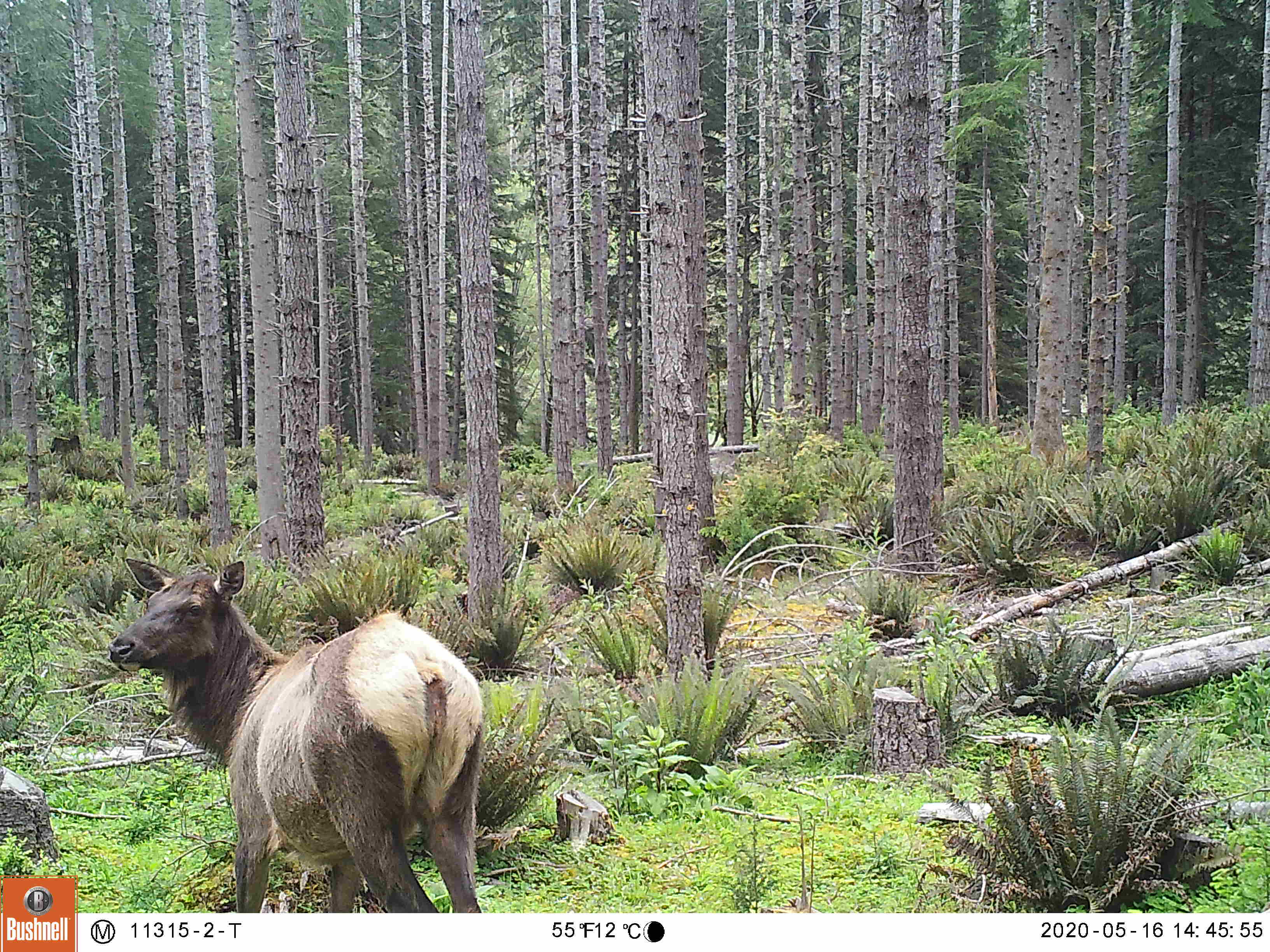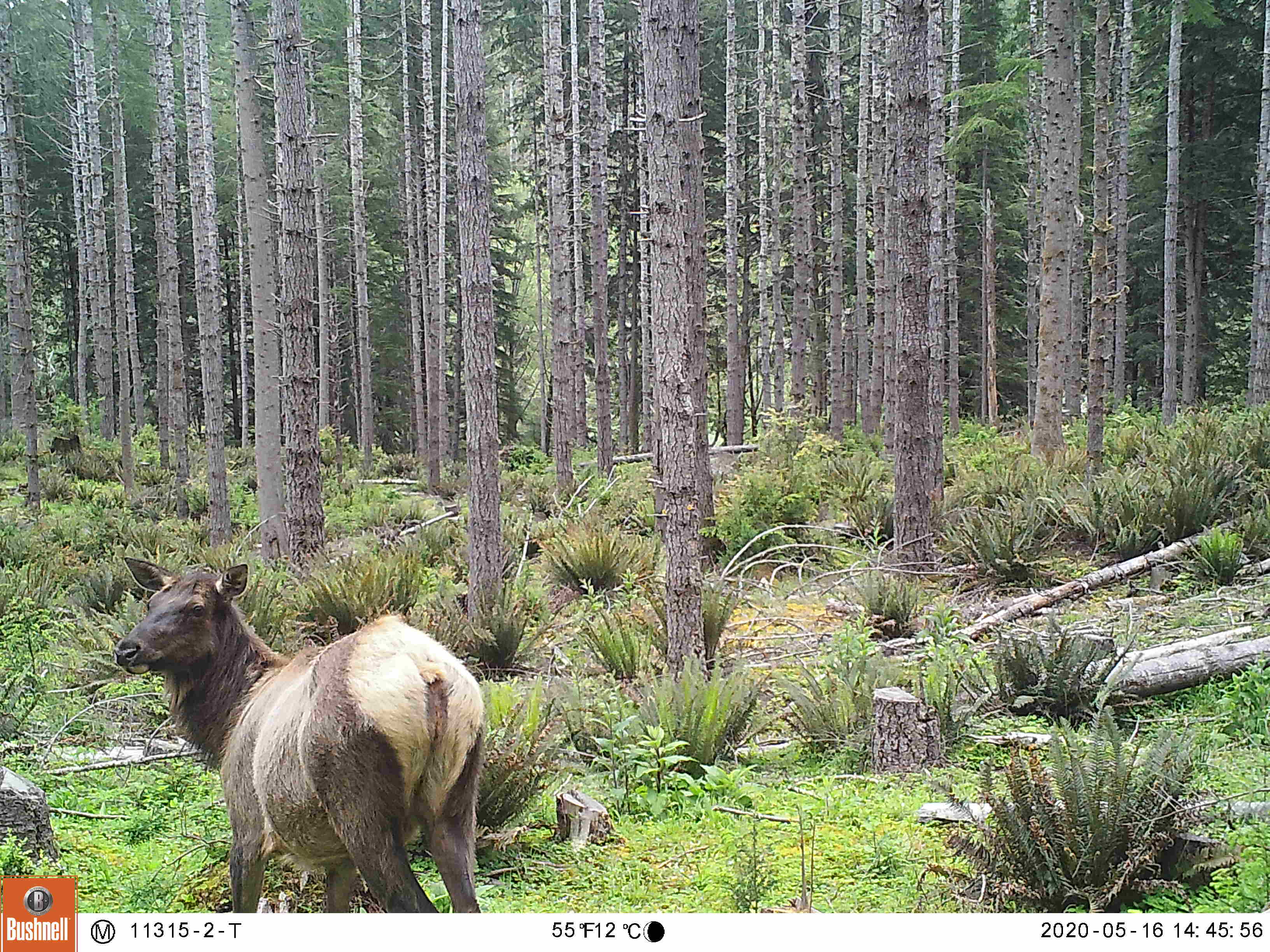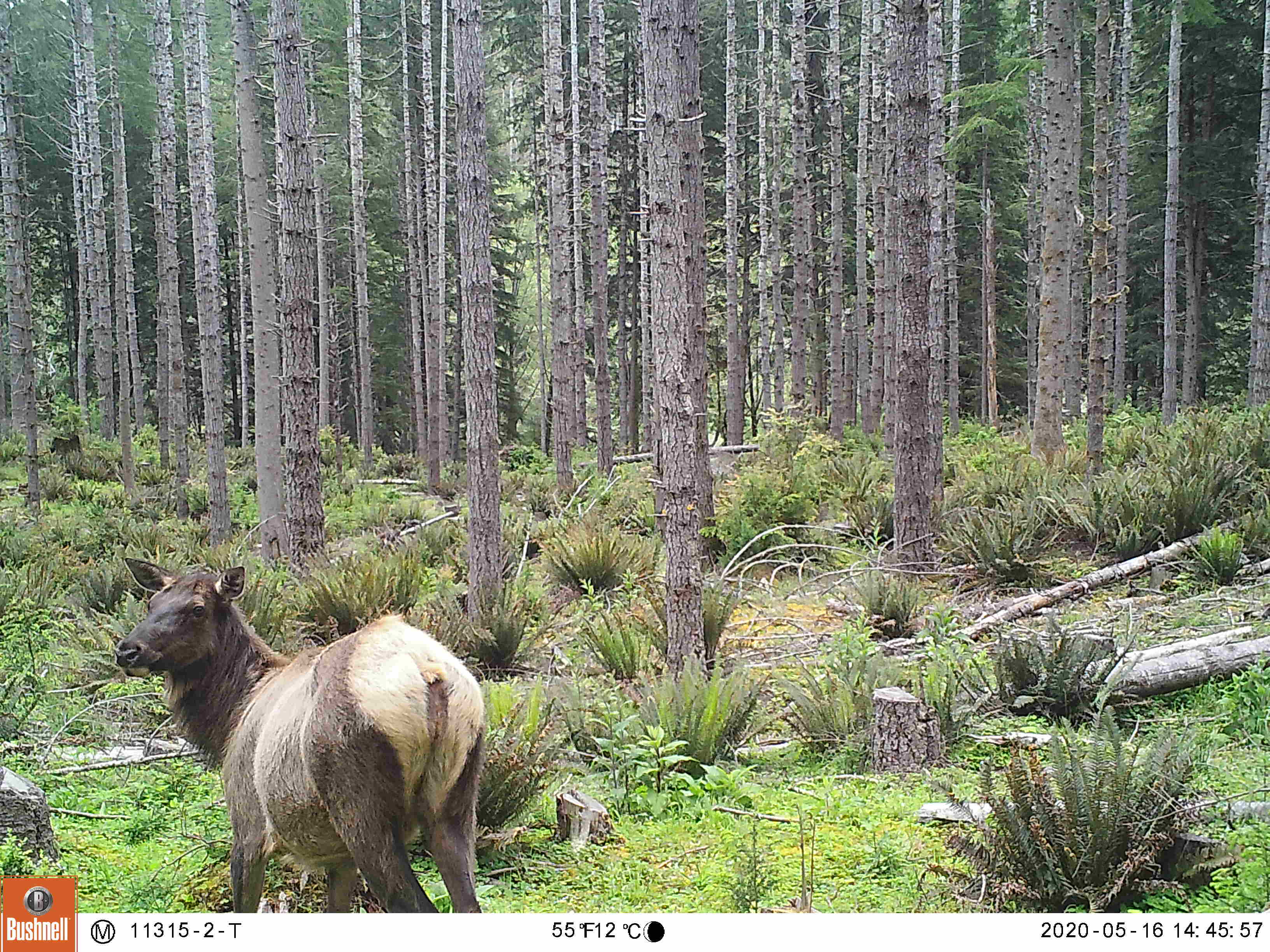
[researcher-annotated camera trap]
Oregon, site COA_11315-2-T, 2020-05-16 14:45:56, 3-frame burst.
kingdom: Animalia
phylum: Chordata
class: Mammalia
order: Artiodactyla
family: Cervidae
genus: Cervus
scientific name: Cervus canadensis roosevelti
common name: roosevelt elk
Roosevelt elk (Cervus canadensis roosevelti).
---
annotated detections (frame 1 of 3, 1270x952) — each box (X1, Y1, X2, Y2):
roosevelt elk: (97, 552, 492, 909)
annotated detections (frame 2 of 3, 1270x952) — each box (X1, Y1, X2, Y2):
roosevelt elk: (97, 545, 492, 900)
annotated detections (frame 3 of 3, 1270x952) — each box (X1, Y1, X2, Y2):
roosevelt elk: (93, 543, 490, 909)